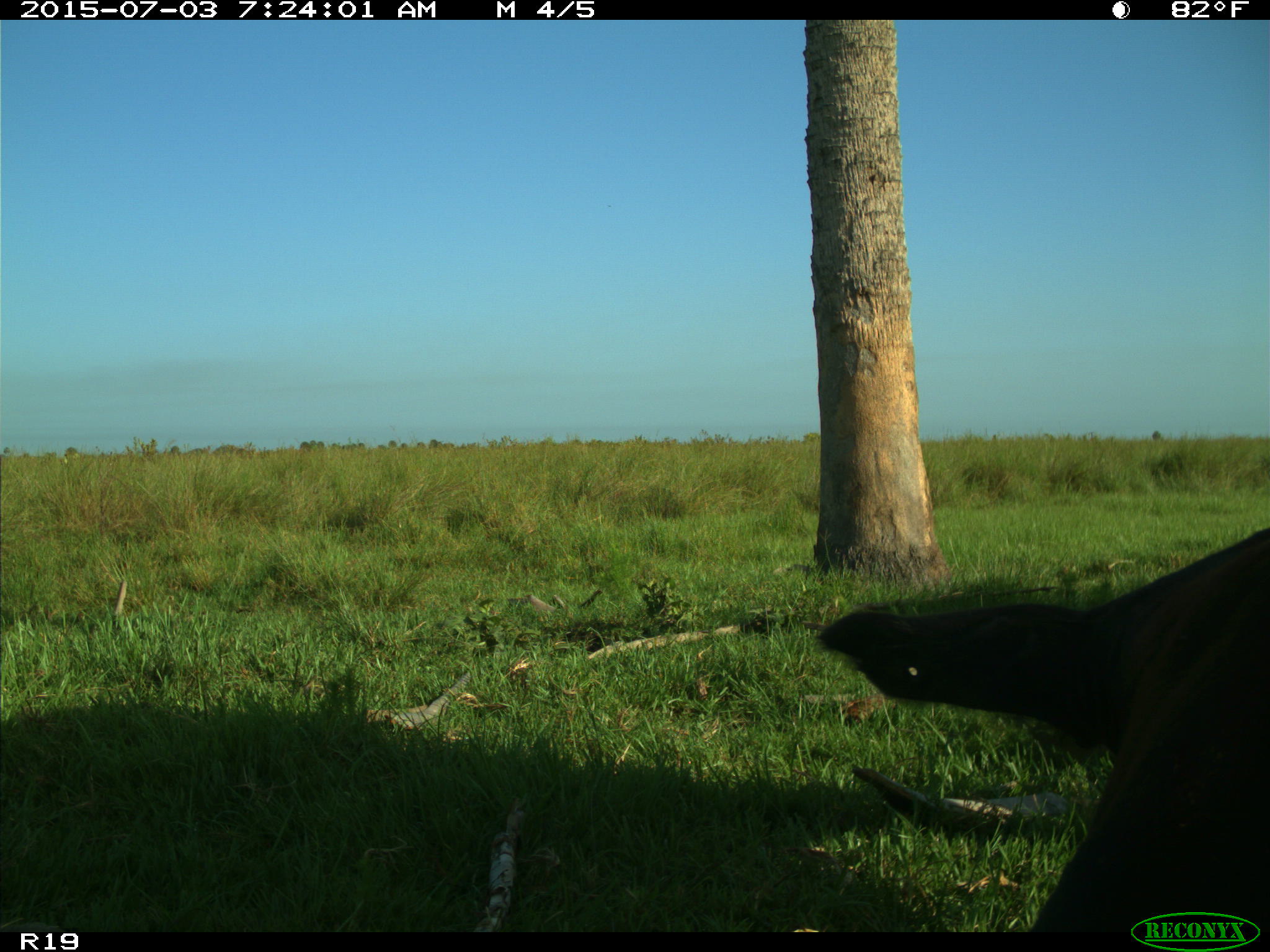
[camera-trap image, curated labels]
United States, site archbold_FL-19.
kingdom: Animalia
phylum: Chordata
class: Mammalia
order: Artiodactyla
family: Bovidae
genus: Bos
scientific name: Bos taurus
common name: domestic cow